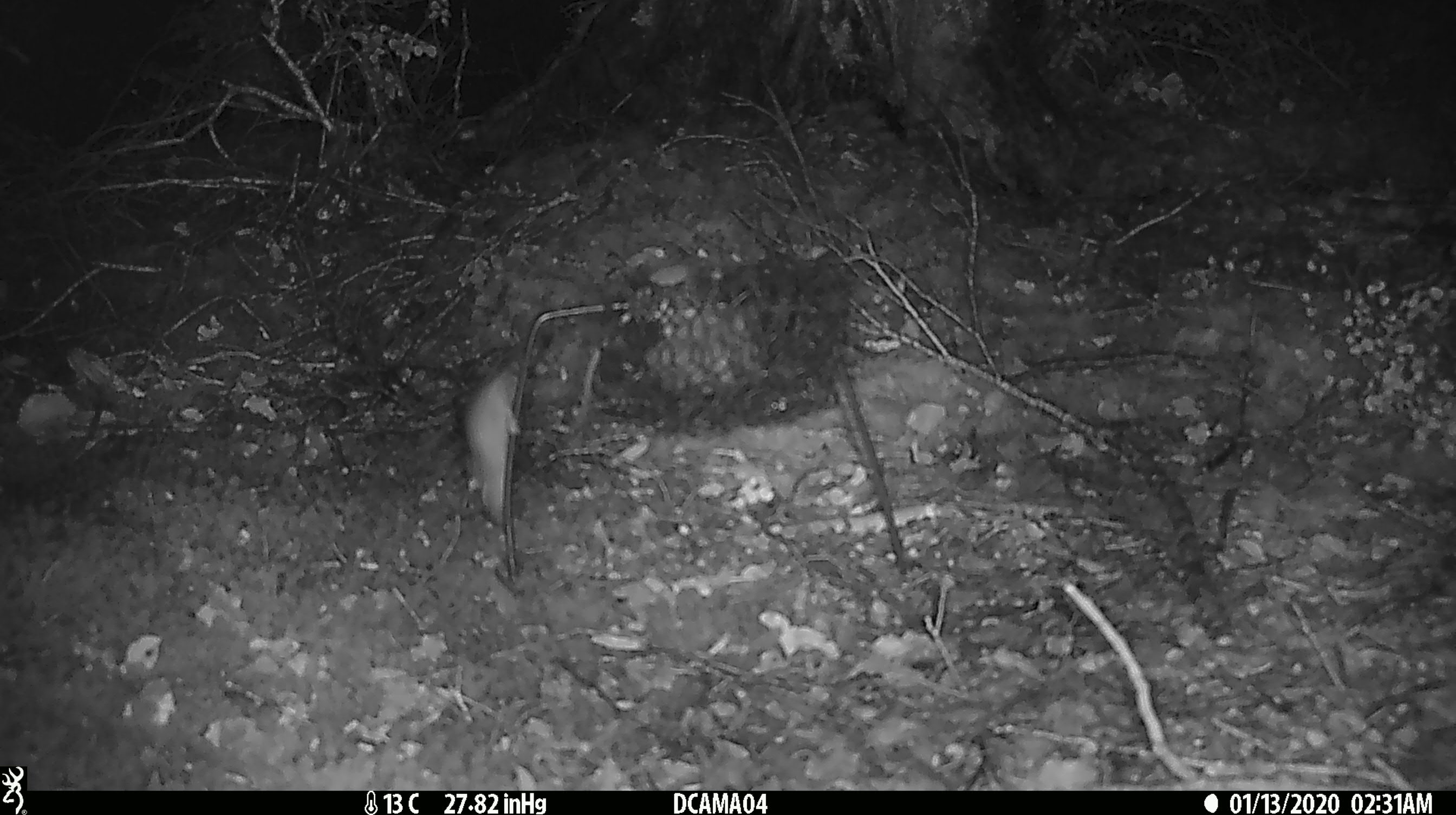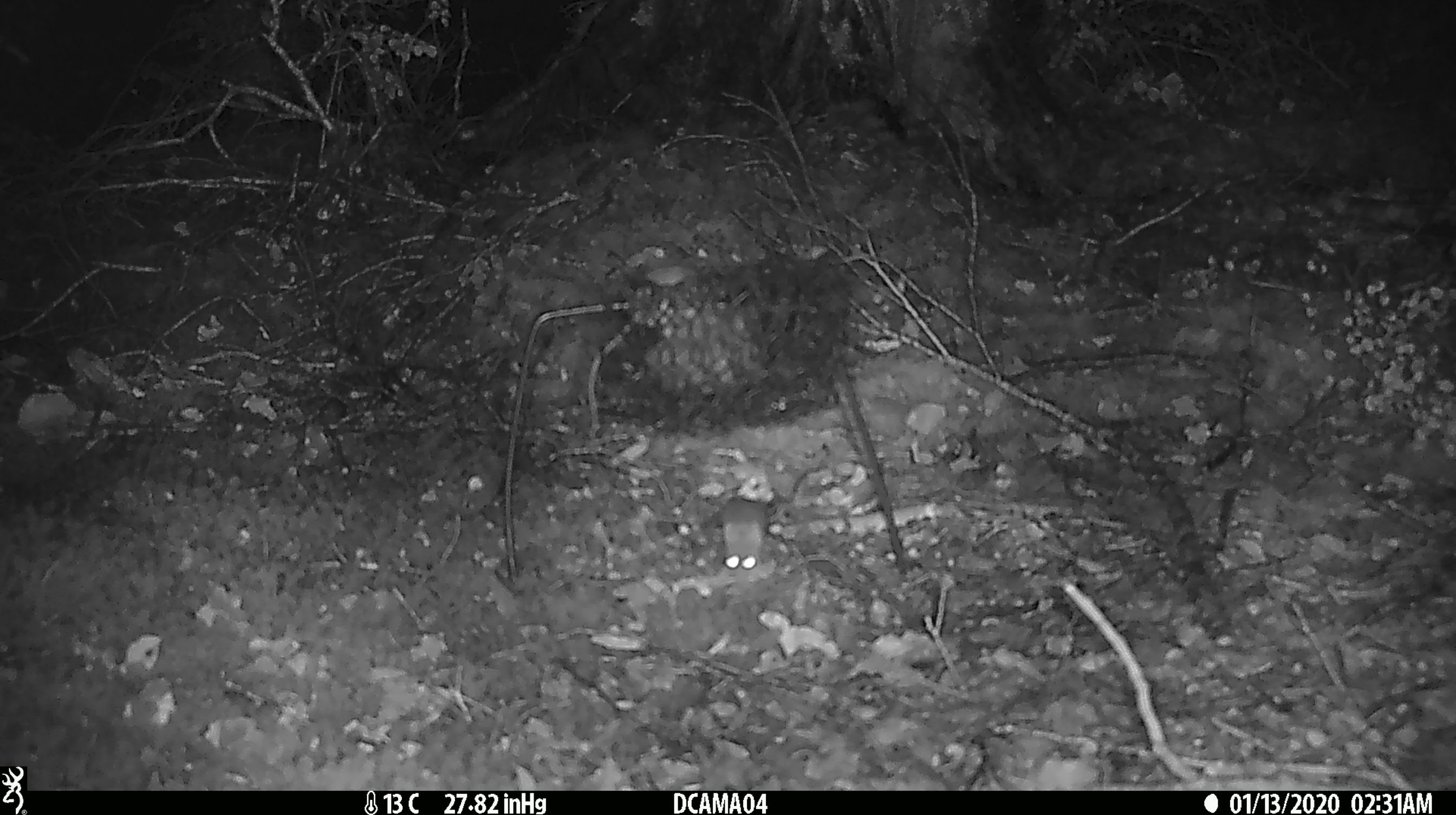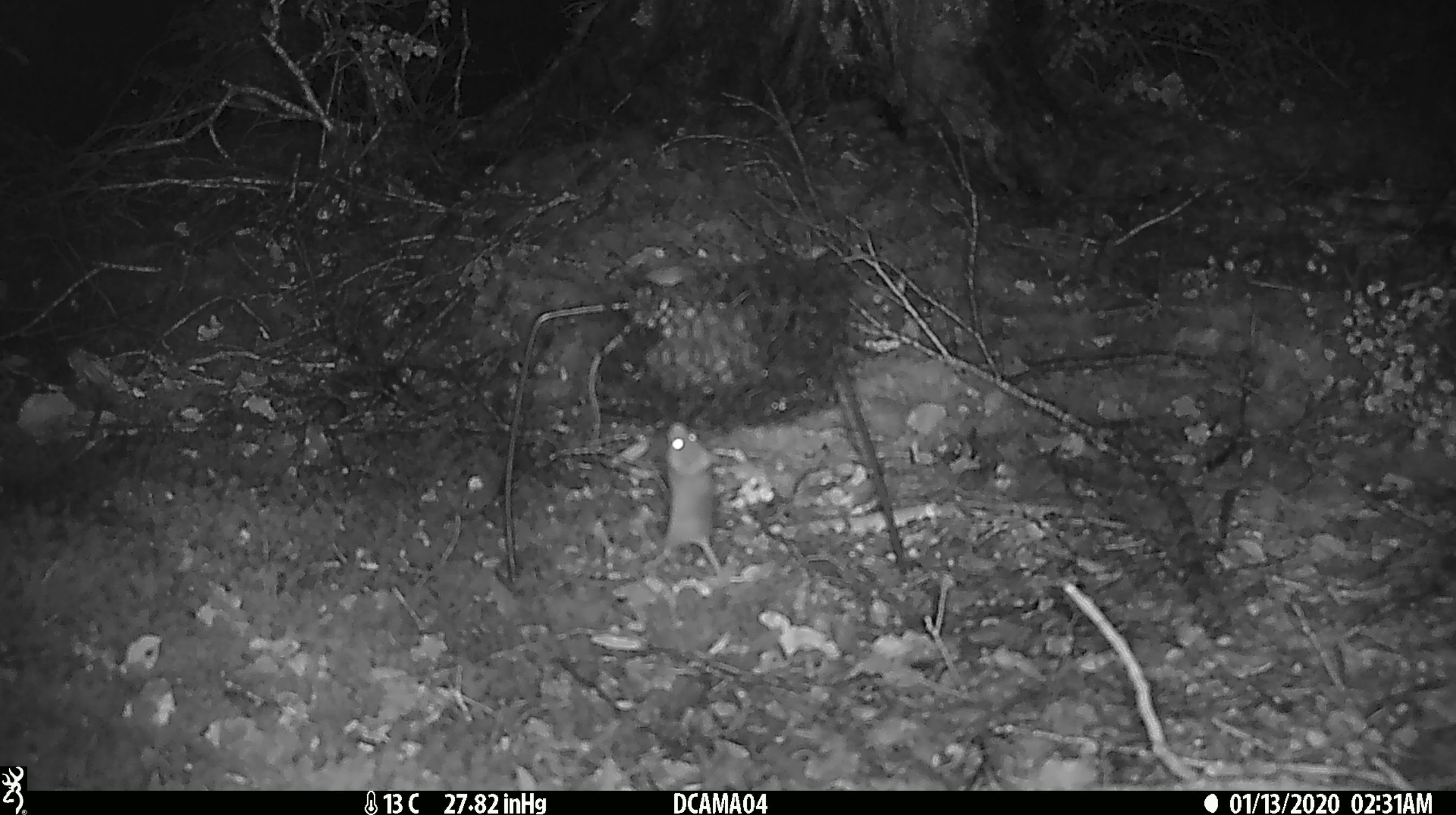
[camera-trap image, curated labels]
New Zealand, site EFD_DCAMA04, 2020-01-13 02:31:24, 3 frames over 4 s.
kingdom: Animalia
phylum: Chordata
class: Mammalia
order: Rodentia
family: Muridae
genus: Mus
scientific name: Mus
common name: mouse